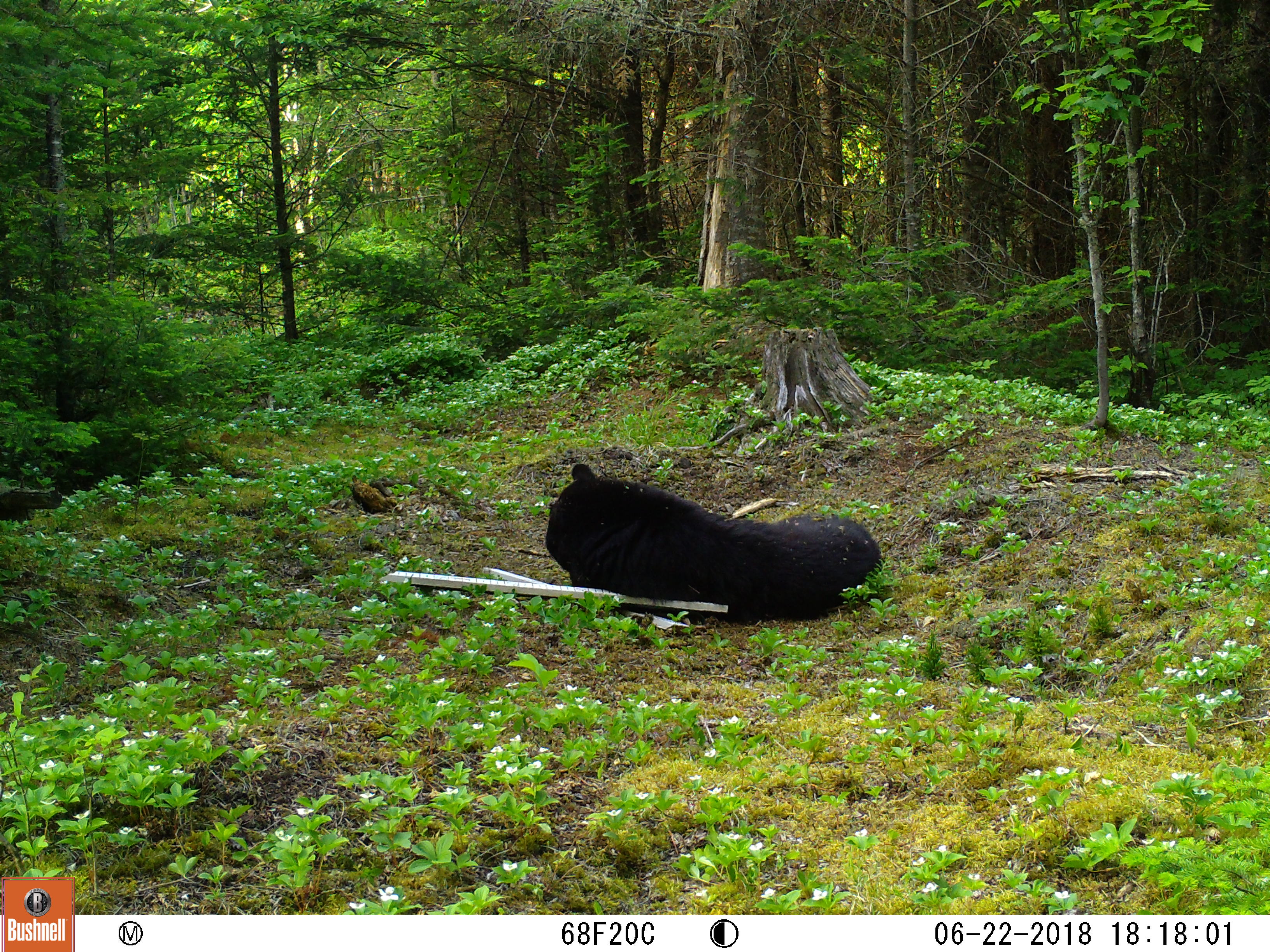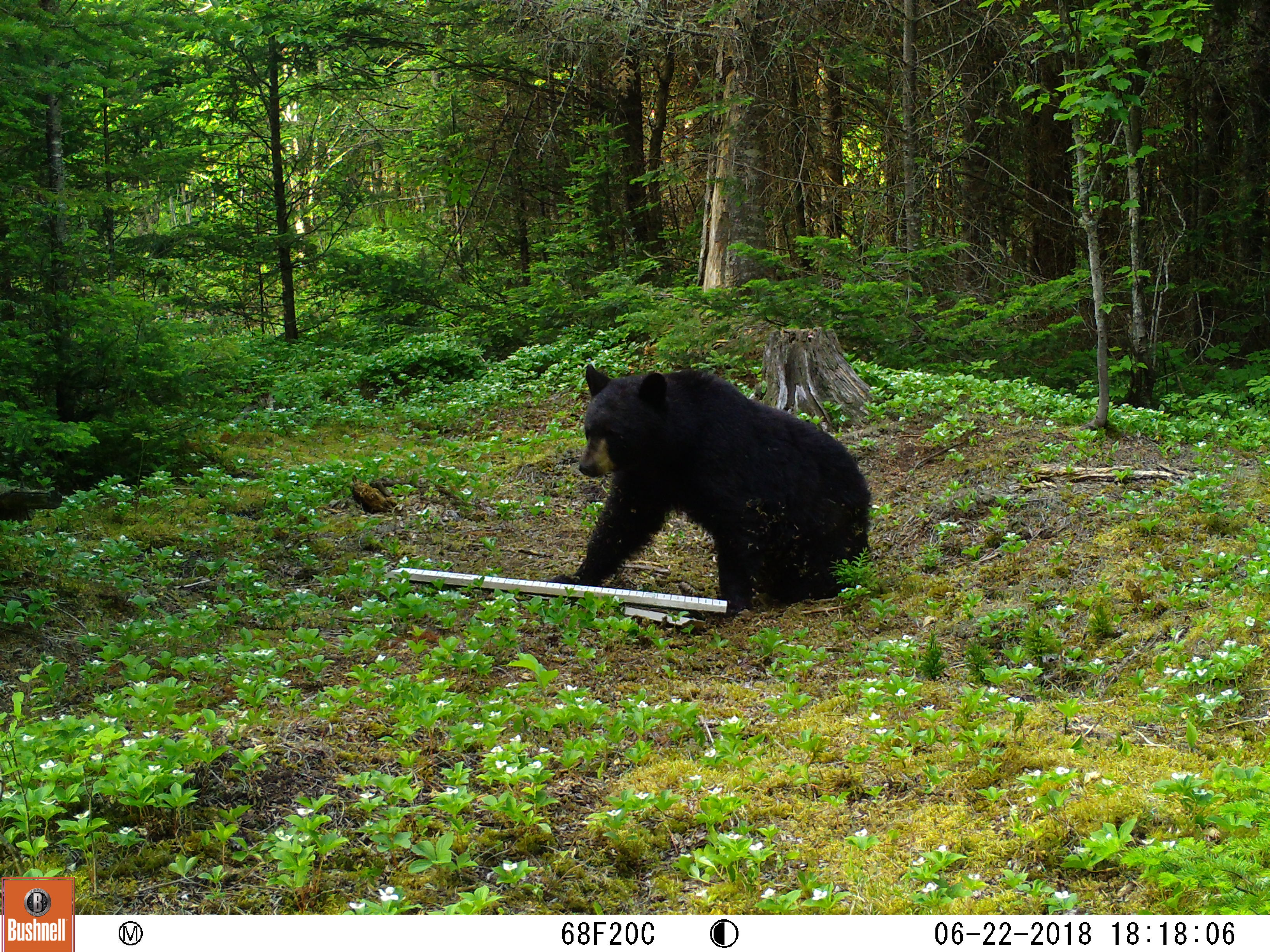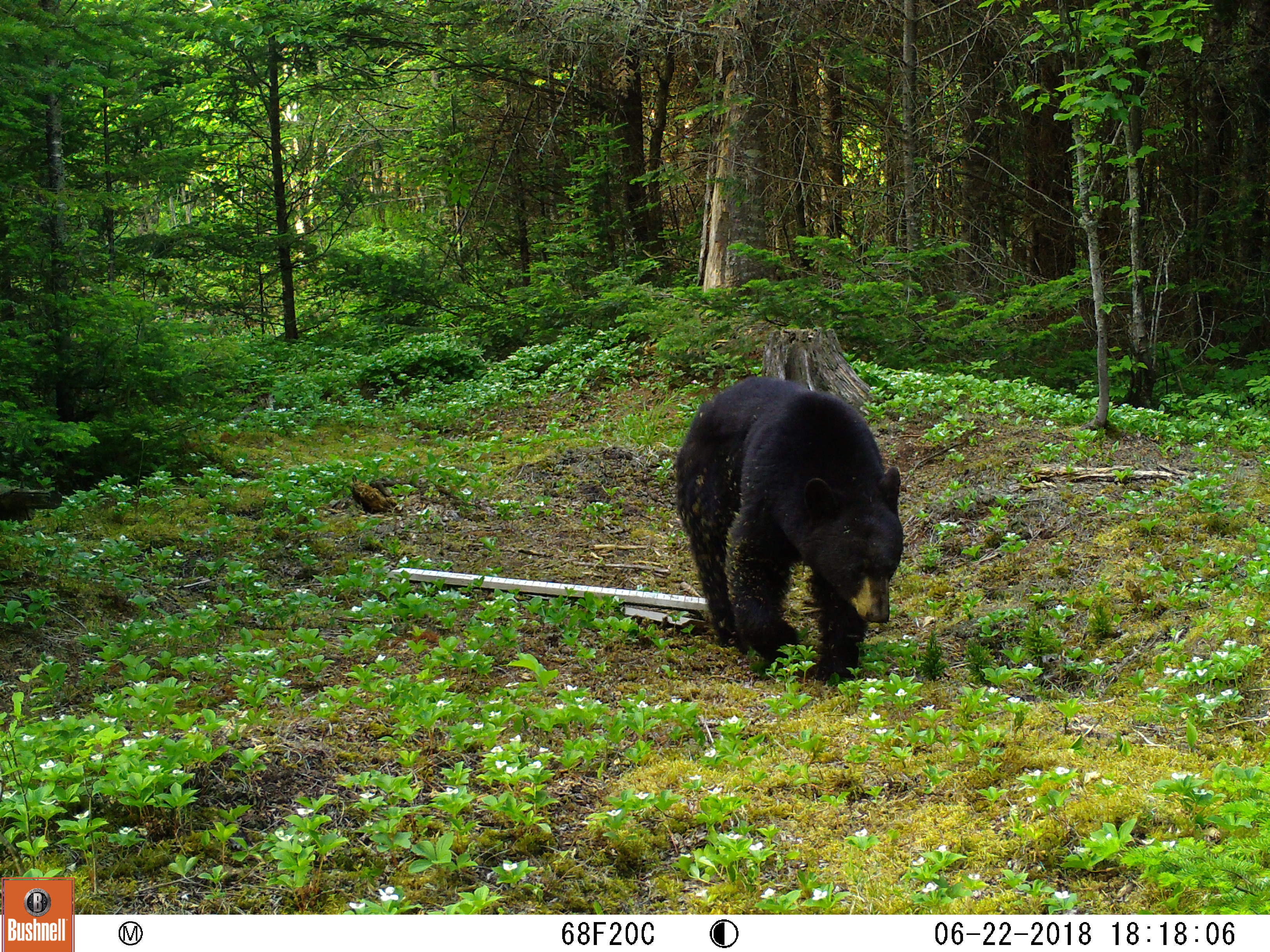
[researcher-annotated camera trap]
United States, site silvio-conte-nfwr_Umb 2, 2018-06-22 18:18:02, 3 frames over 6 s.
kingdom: Animalia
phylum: Chordata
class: Mammalia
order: Carnivora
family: Ursidae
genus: Ursus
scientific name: Ursus americanus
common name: black bear